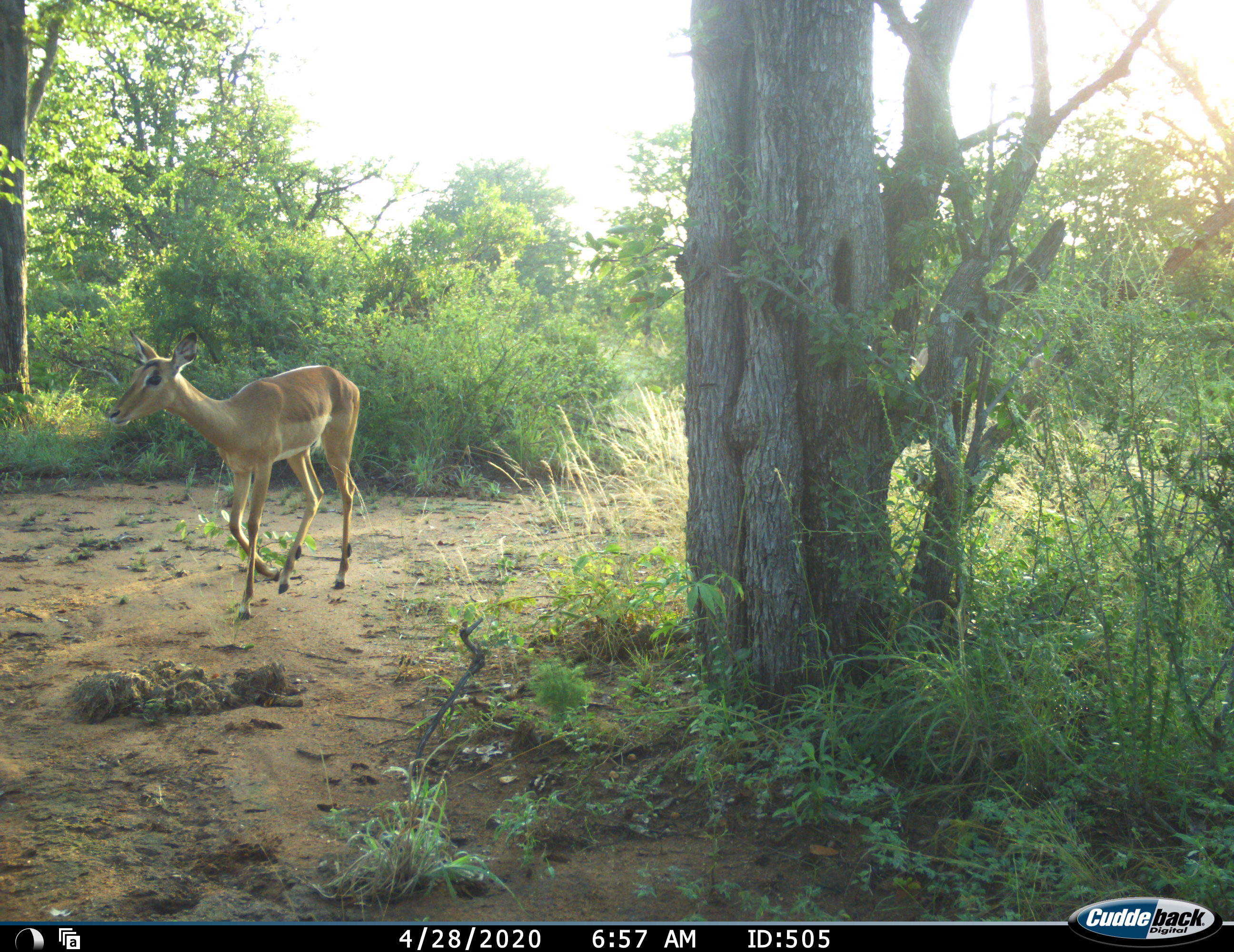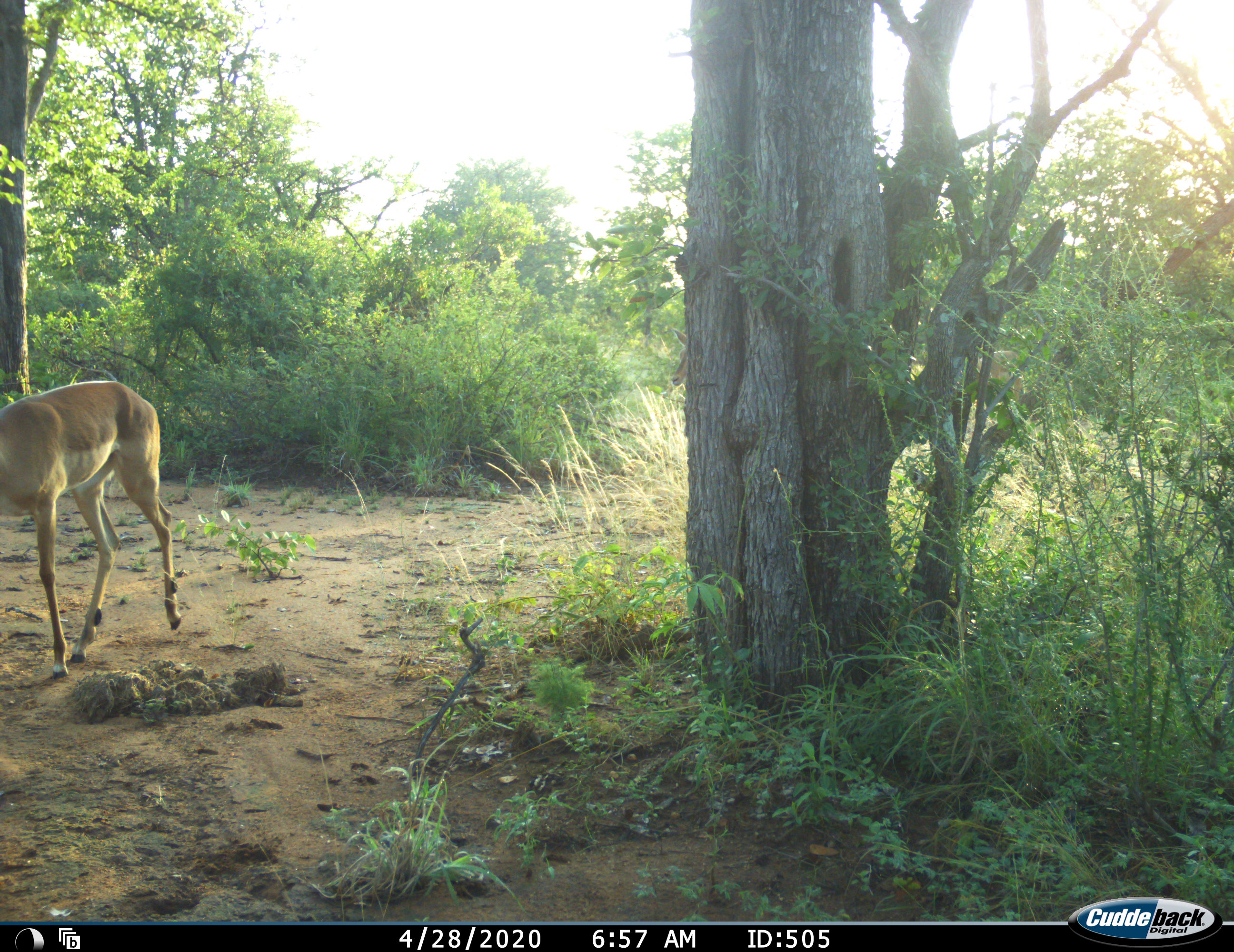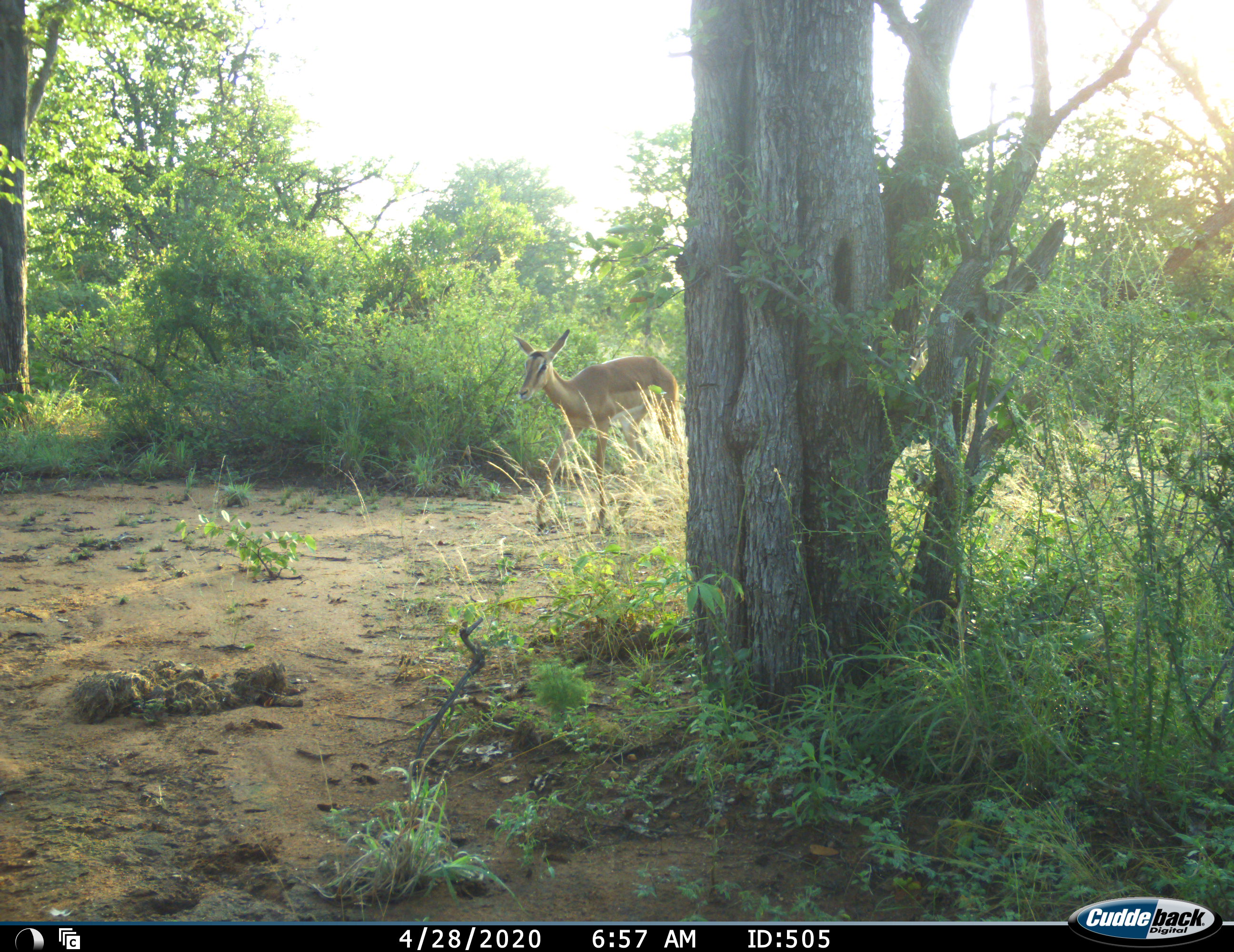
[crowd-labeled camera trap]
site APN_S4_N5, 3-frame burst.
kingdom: Animalia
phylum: Chordata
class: Mammalia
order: Artiodactyla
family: Bovidae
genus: Aepyceros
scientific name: Aepyceros melampus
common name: impala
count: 3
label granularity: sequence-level